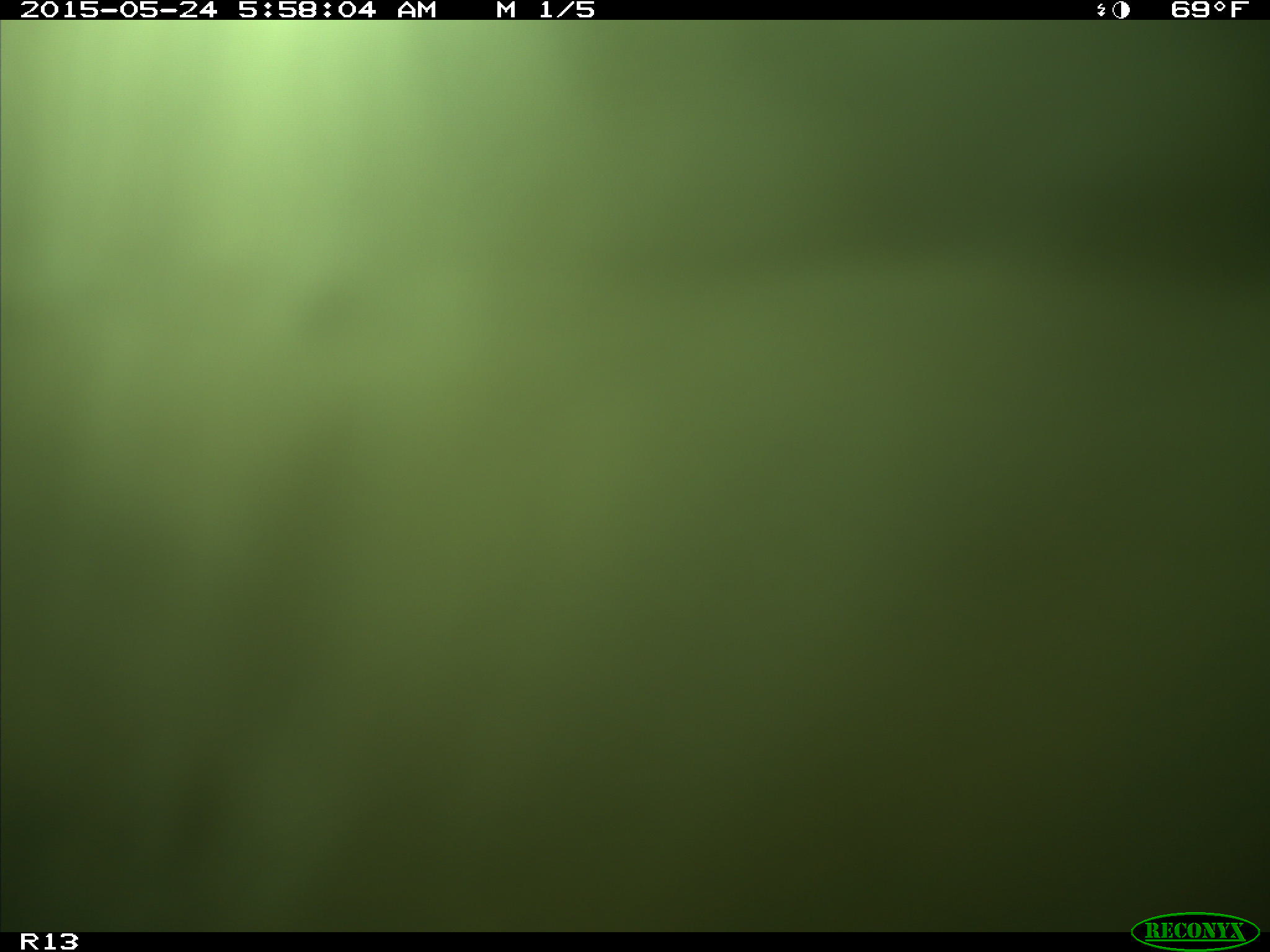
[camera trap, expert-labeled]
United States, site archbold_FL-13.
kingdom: Animalia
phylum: Chordata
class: Mammalia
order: Artiodactyla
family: Bovidae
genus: Bos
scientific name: Bos taurus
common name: domestic cow